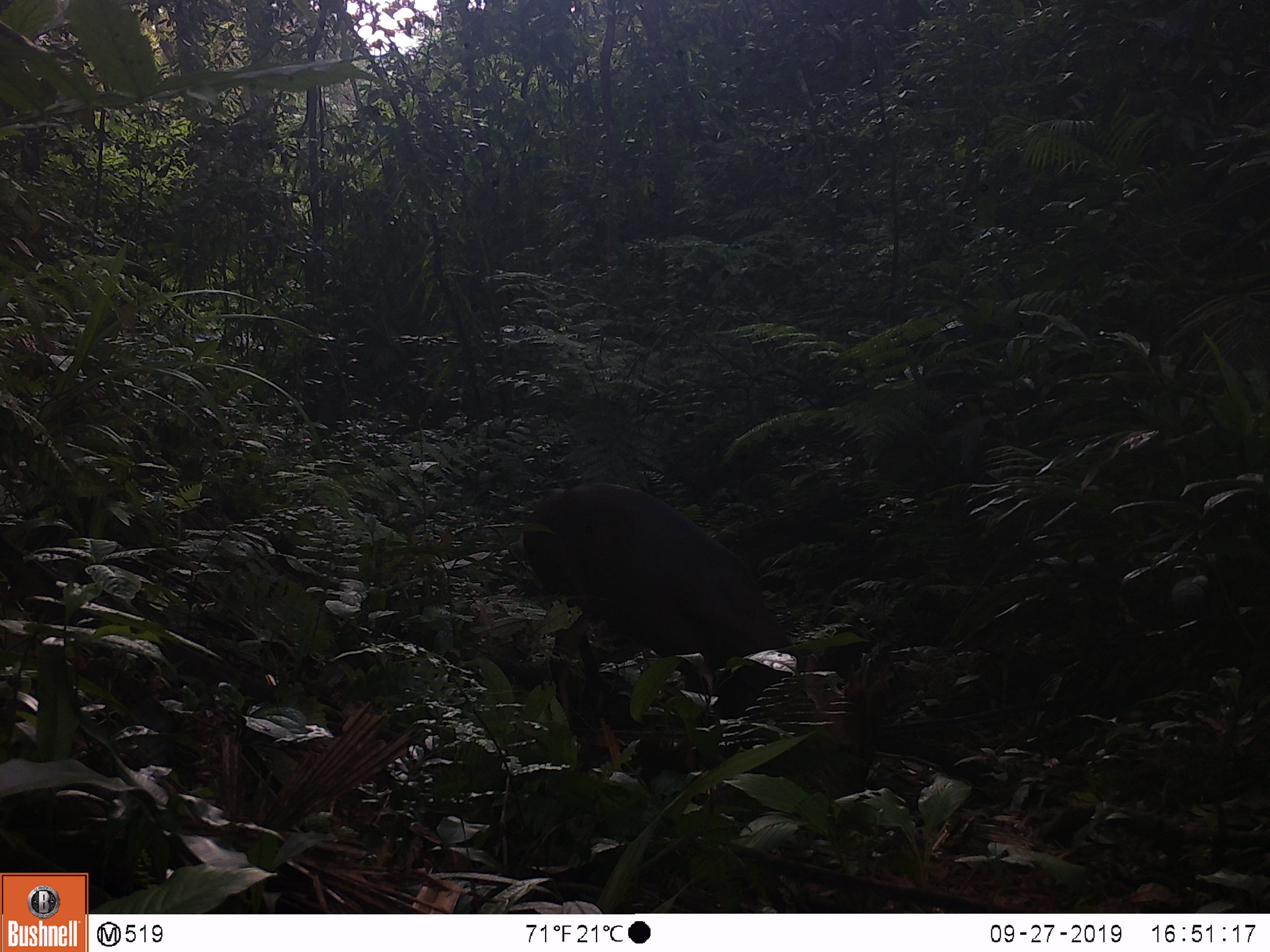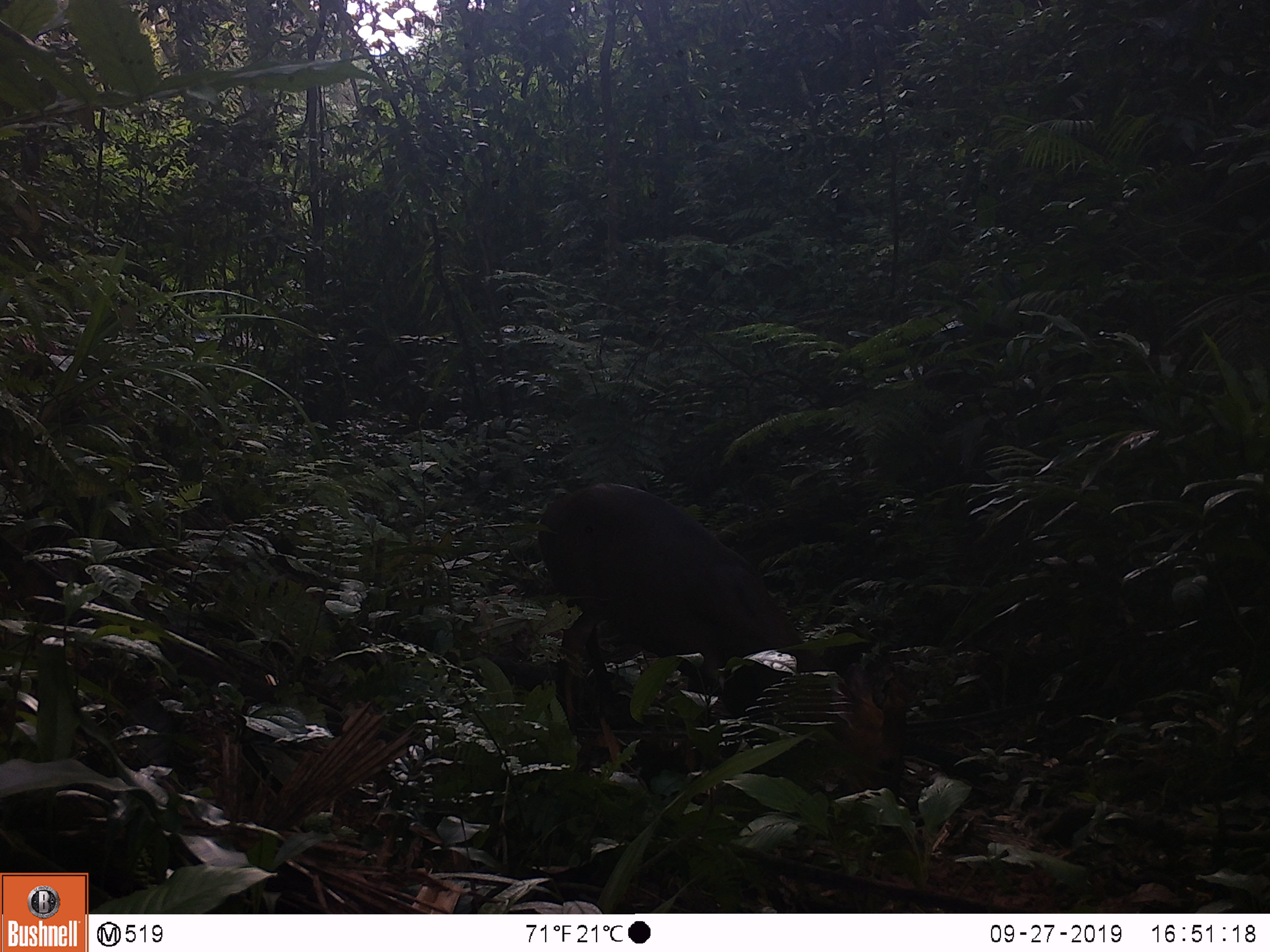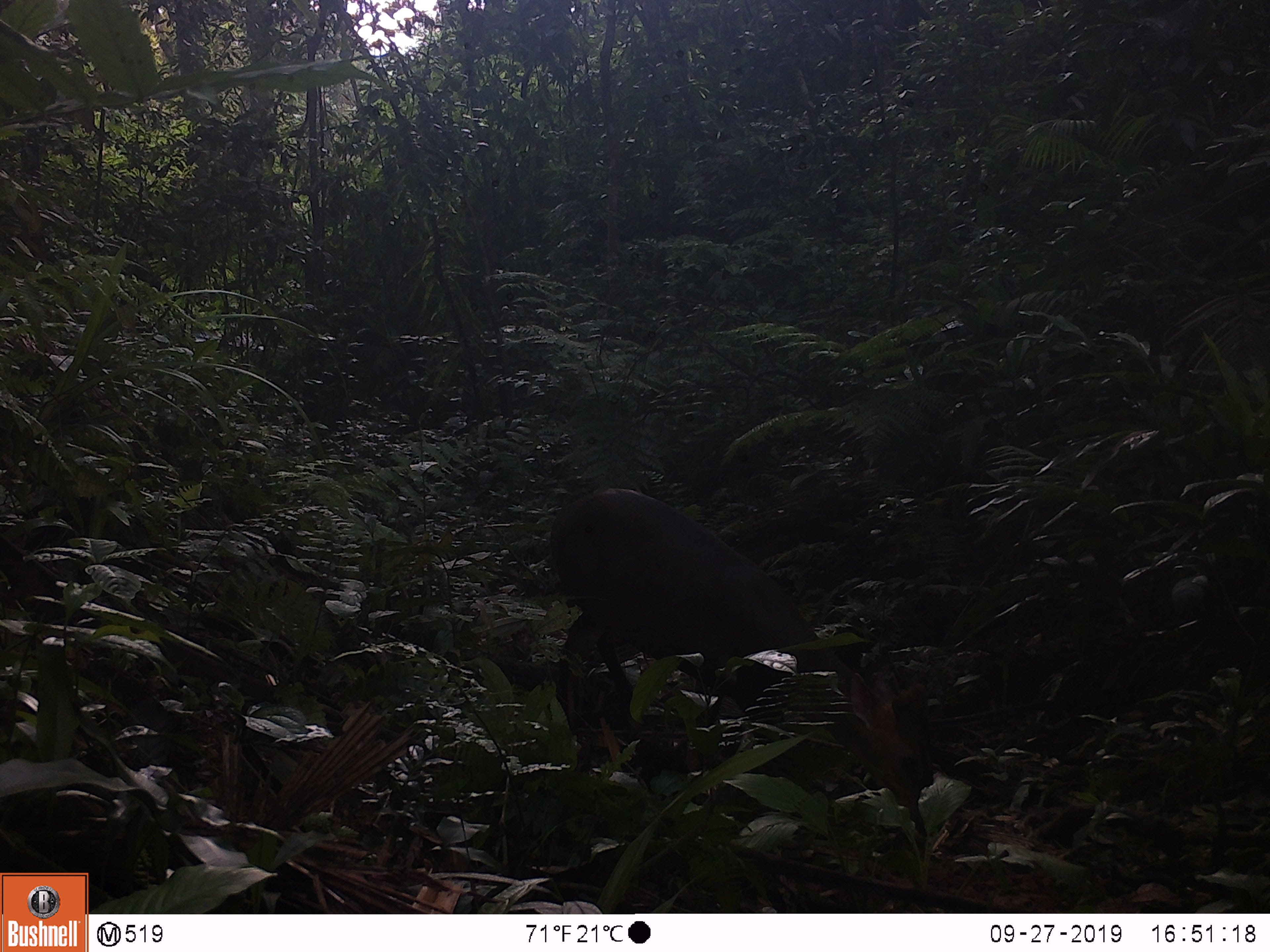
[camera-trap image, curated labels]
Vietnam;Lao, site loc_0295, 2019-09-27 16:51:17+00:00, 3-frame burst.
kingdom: Animalia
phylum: Chordata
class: Mammalia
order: Artiodactyla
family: Cervidae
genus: Muntiacus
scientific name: Muntiacus vuquangensis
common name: large-antlered muntjac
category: large antlered muntjac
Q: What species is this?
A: Large antlered muntjac (large-antlered muntjac) (Muntiacus vuquangensis).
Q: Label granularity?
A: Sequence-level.